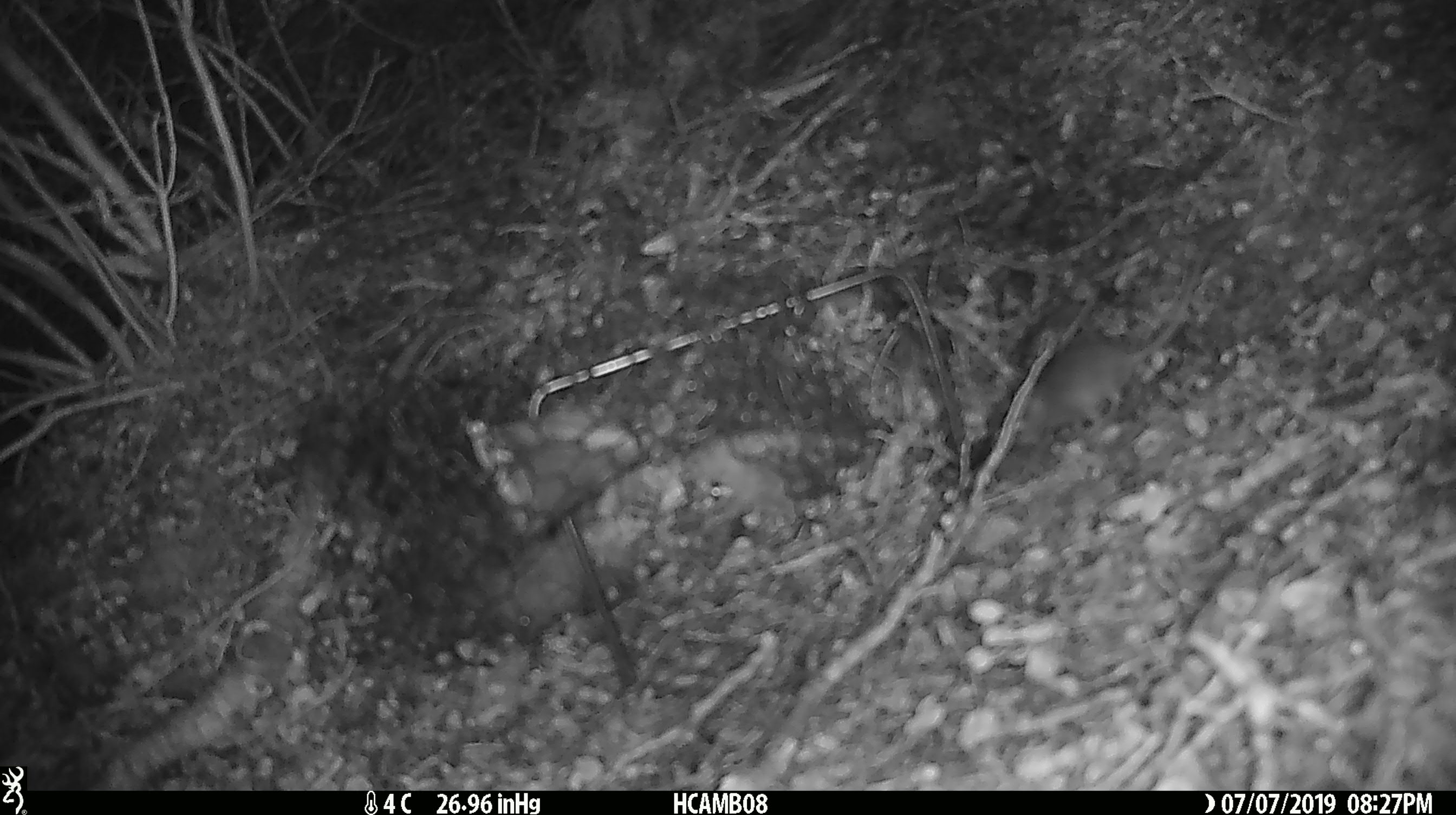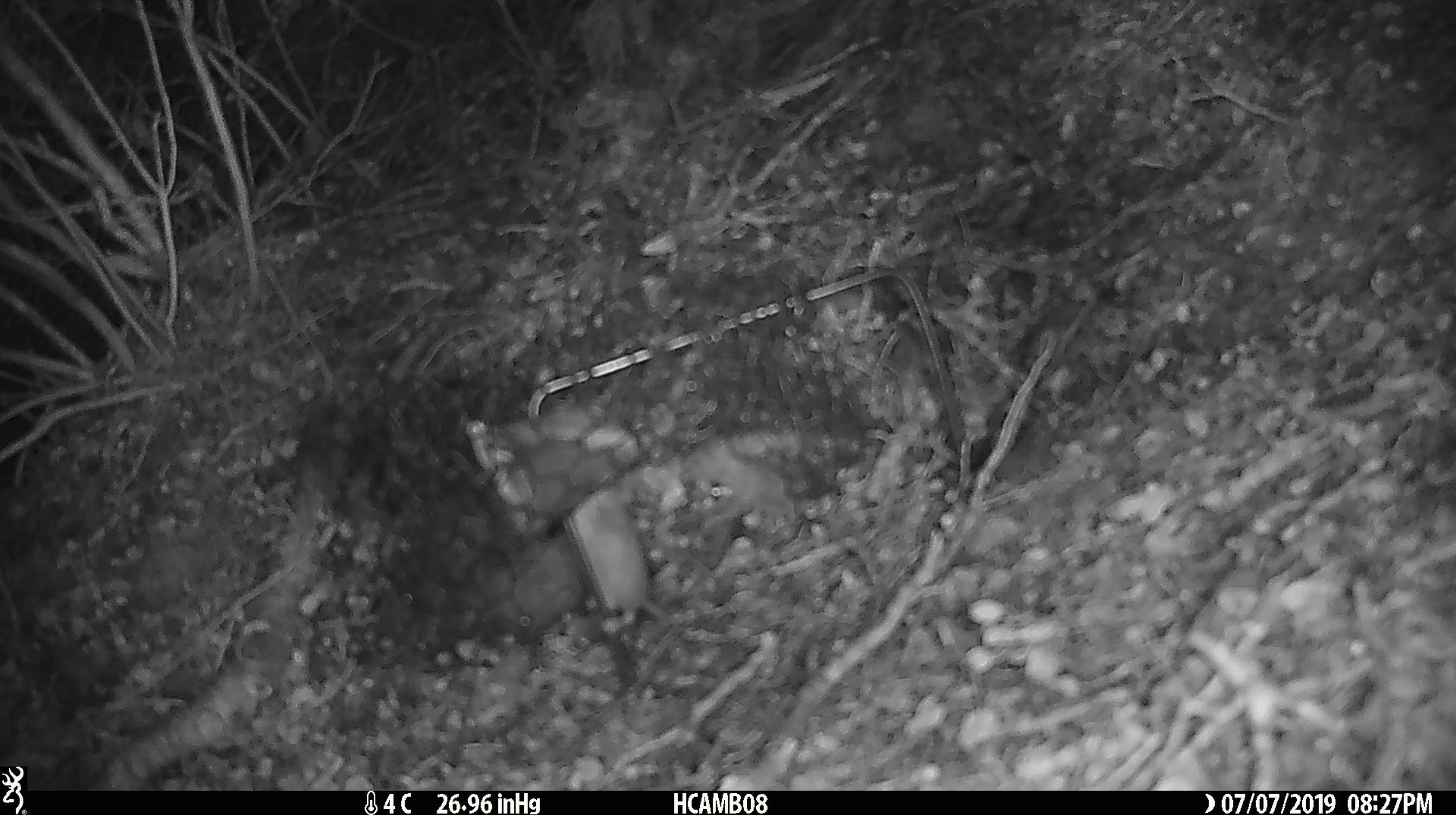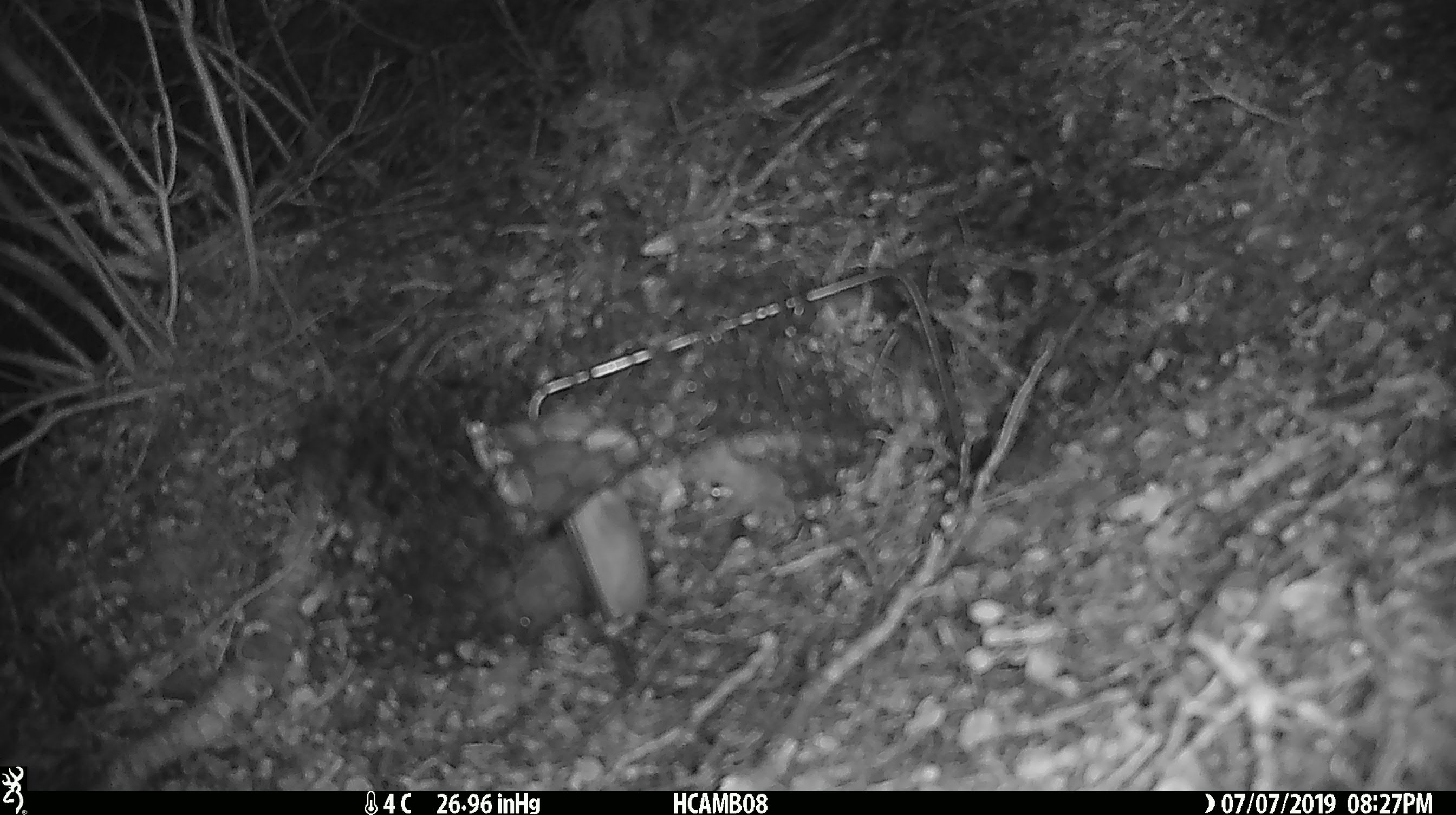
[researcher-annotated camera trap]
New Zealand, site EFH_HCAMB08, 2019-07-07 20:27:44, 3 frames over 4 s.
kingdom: Animalia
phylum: Chordata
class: Mammalia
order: Rodentia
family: Muridae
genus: Mus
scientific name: Mus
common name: mouse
Mouse (Mus).